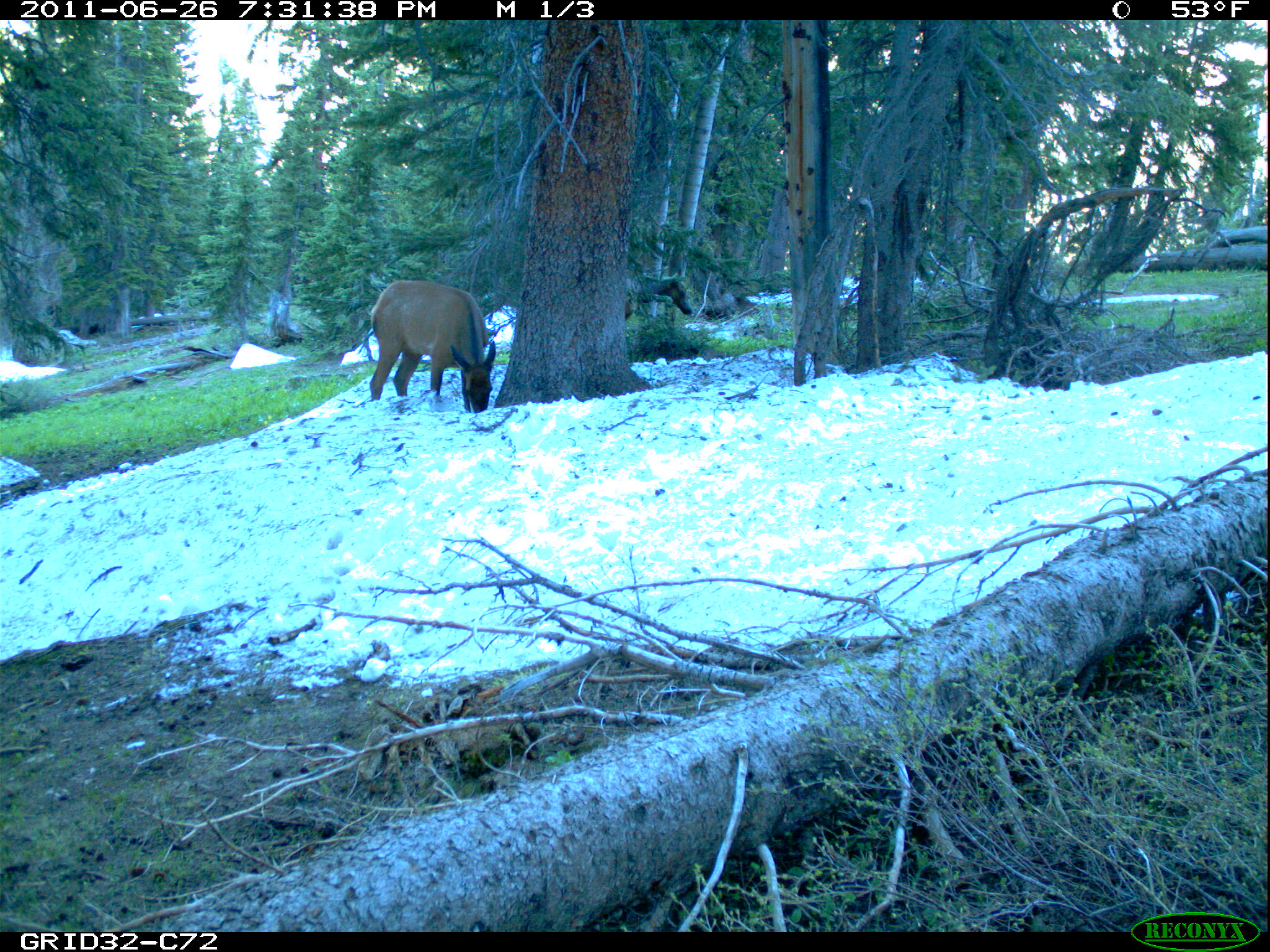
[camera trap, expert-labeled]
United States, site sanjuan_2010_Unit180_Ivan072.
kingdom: Animalia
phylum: Chordata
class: Mammalia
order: Artiodactyla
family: Cervidae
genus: Cervus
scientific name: Cervus elaphus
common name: red deer